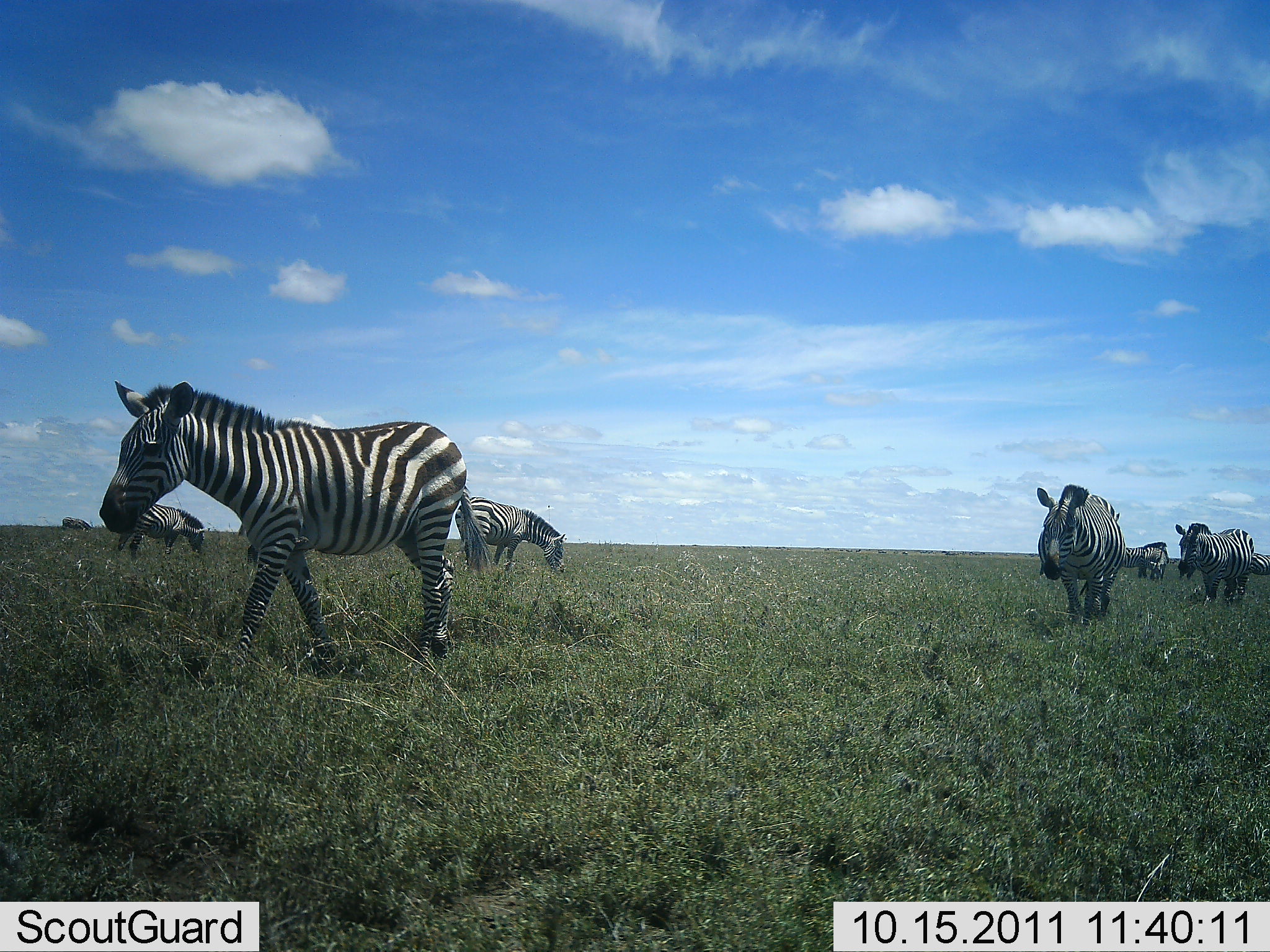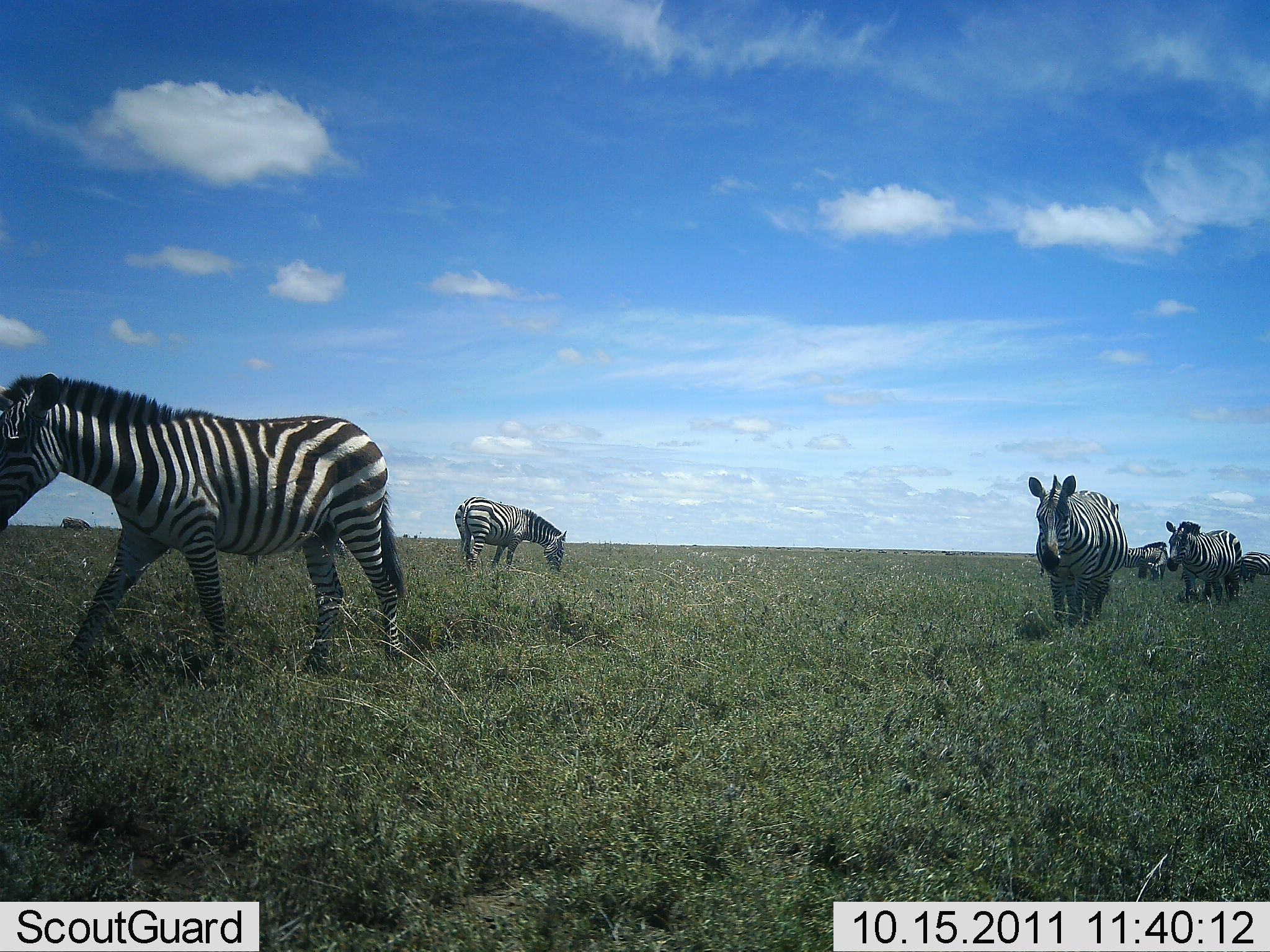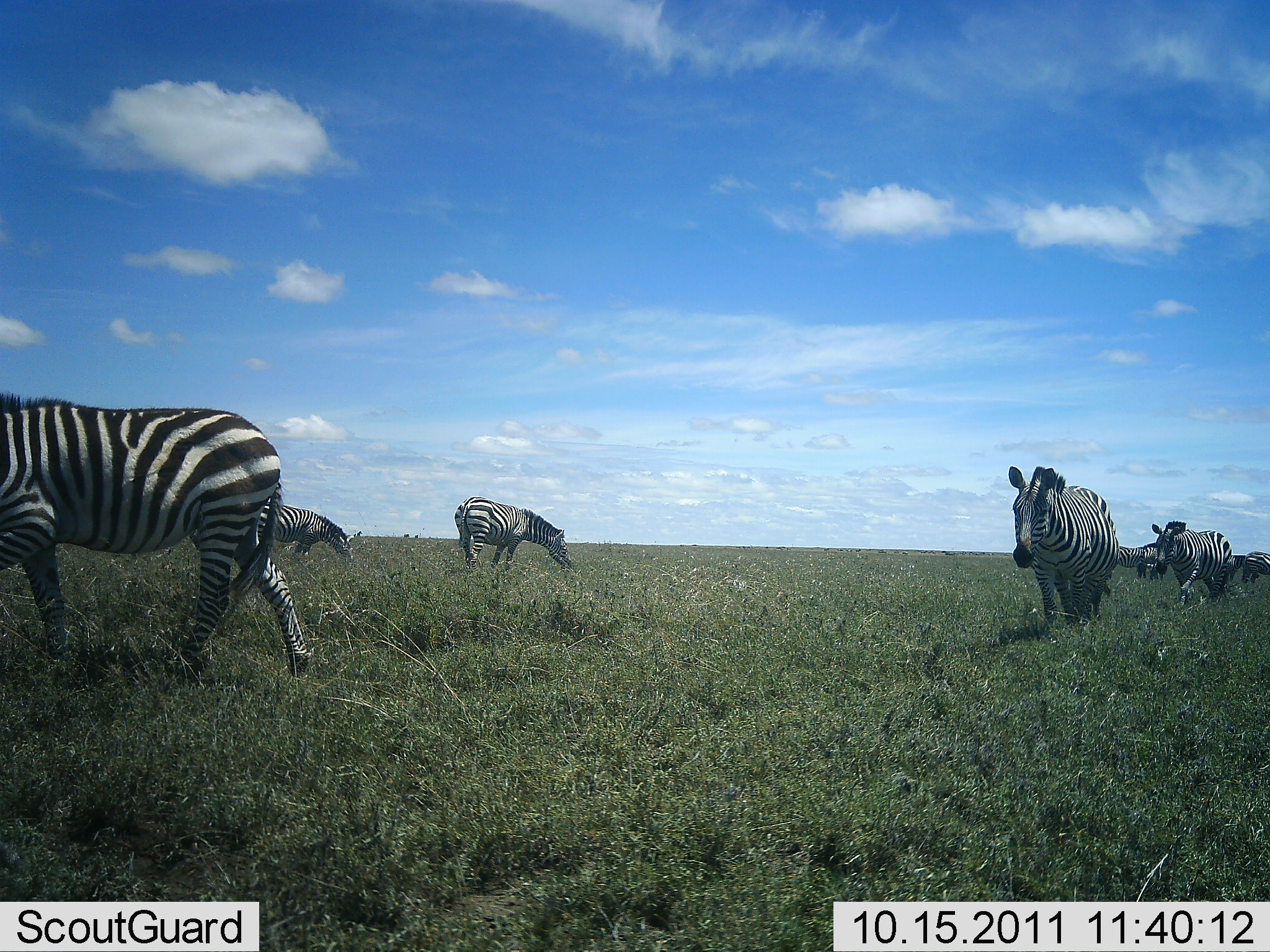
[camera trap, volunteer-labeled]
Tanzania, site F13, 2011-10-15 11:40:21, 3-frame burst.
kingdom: Animalia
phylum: Chordata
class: Mammalia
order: Perissodactyla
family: Equidae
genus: Equus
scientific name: Equus quagga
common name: plains zebra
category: zebra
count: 7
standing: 29%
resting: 7%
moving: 93%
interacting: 0%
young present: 0%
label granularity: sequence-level